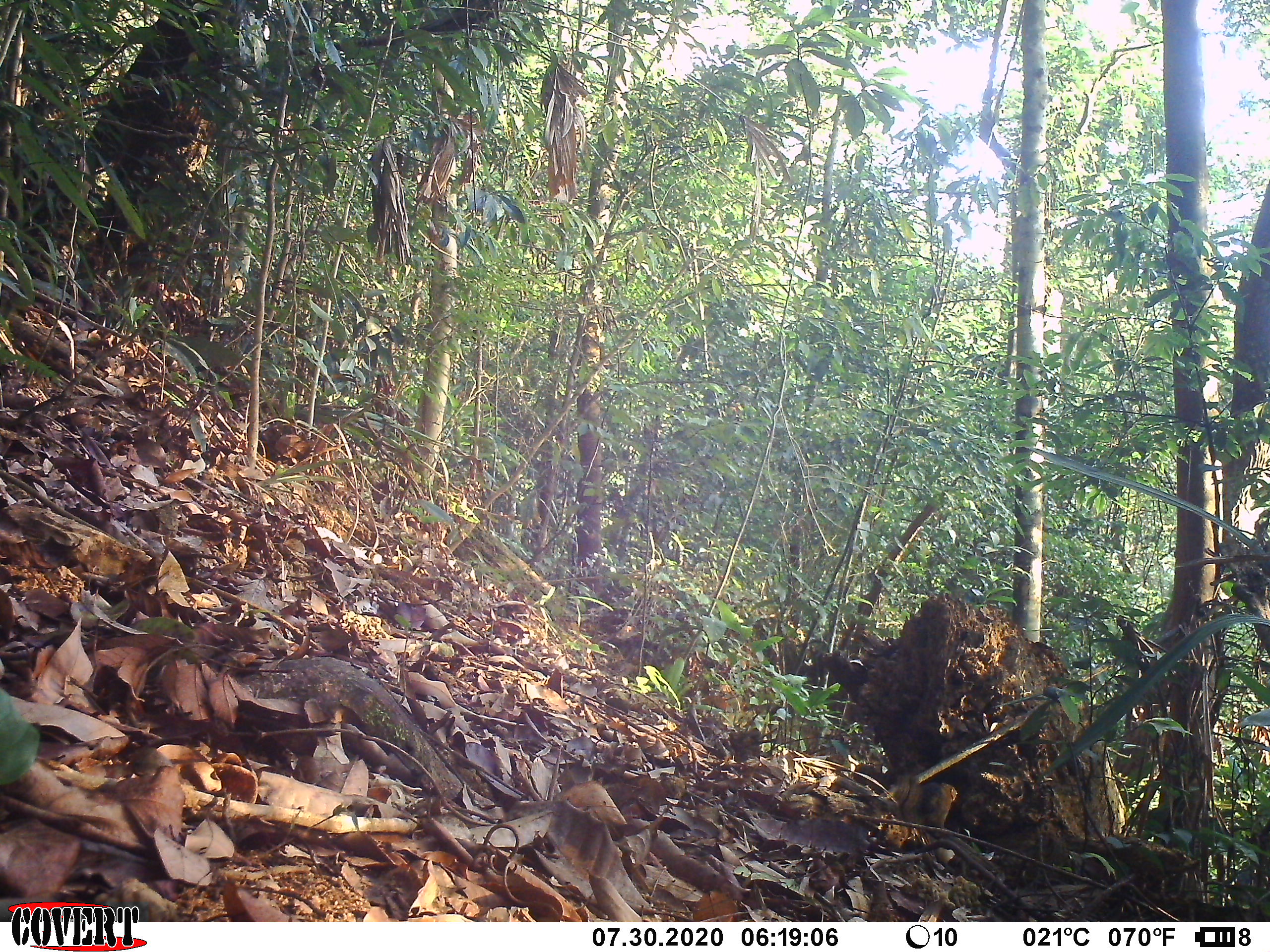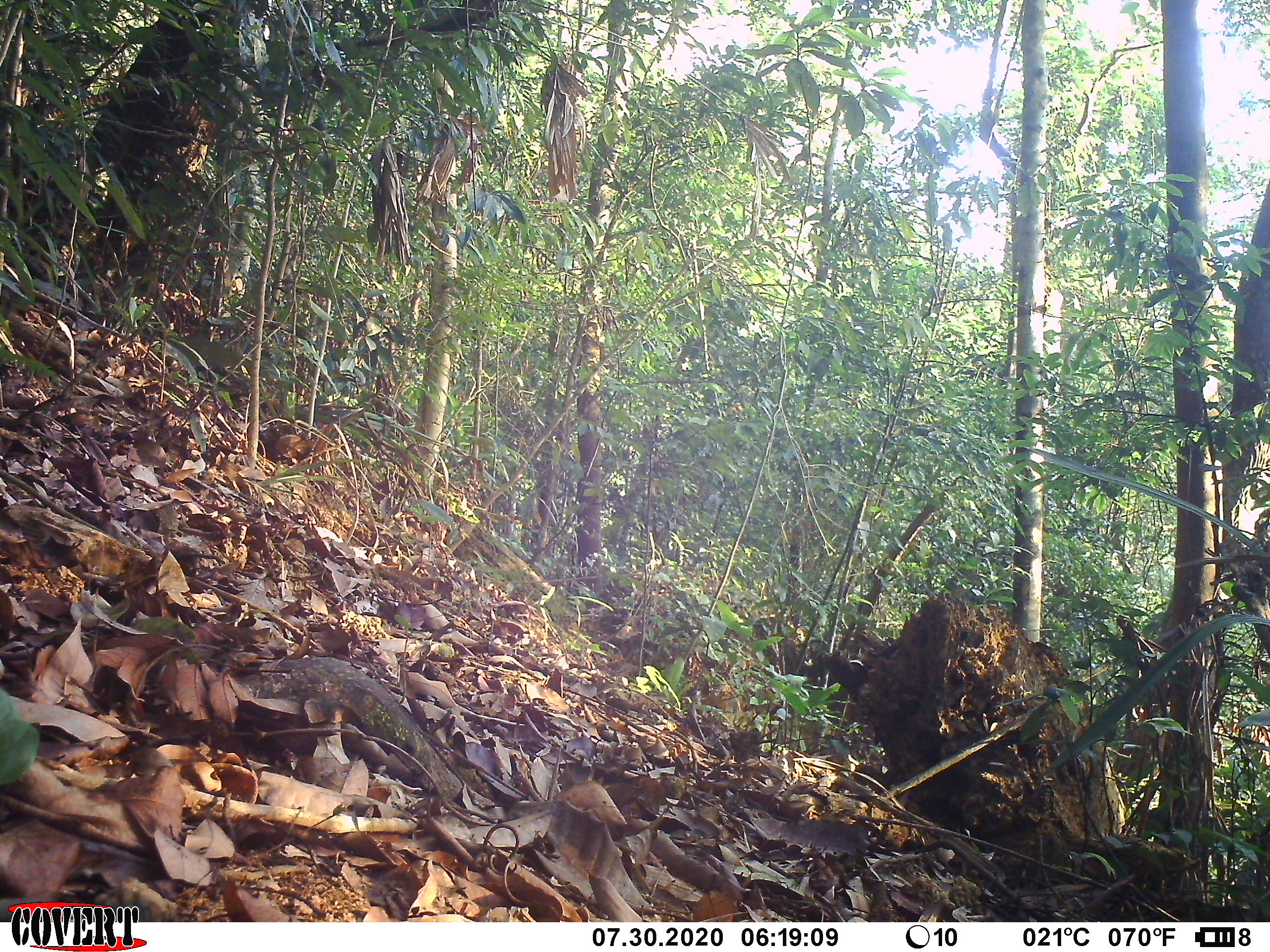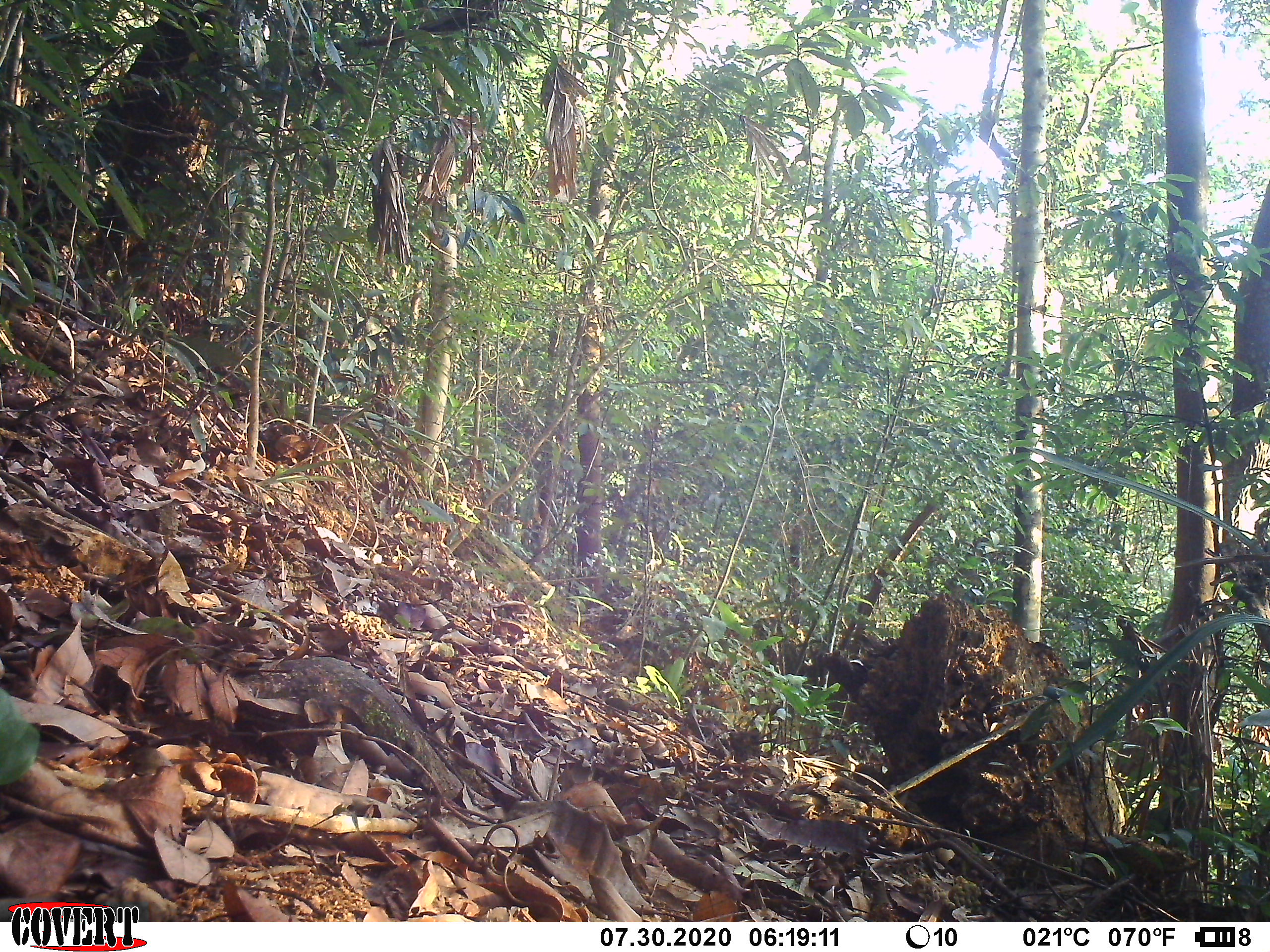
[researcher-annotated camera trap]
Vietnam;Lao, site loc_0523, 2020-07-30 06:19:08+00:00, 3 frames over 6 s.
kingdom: Animalia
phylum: Chordata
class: Mammalia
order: Rodentia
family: Sciuridae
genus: Dremomys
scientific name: Dremomys rufigenis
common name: red-cheeked squirrel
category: red cheeked squirrel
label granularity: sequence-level